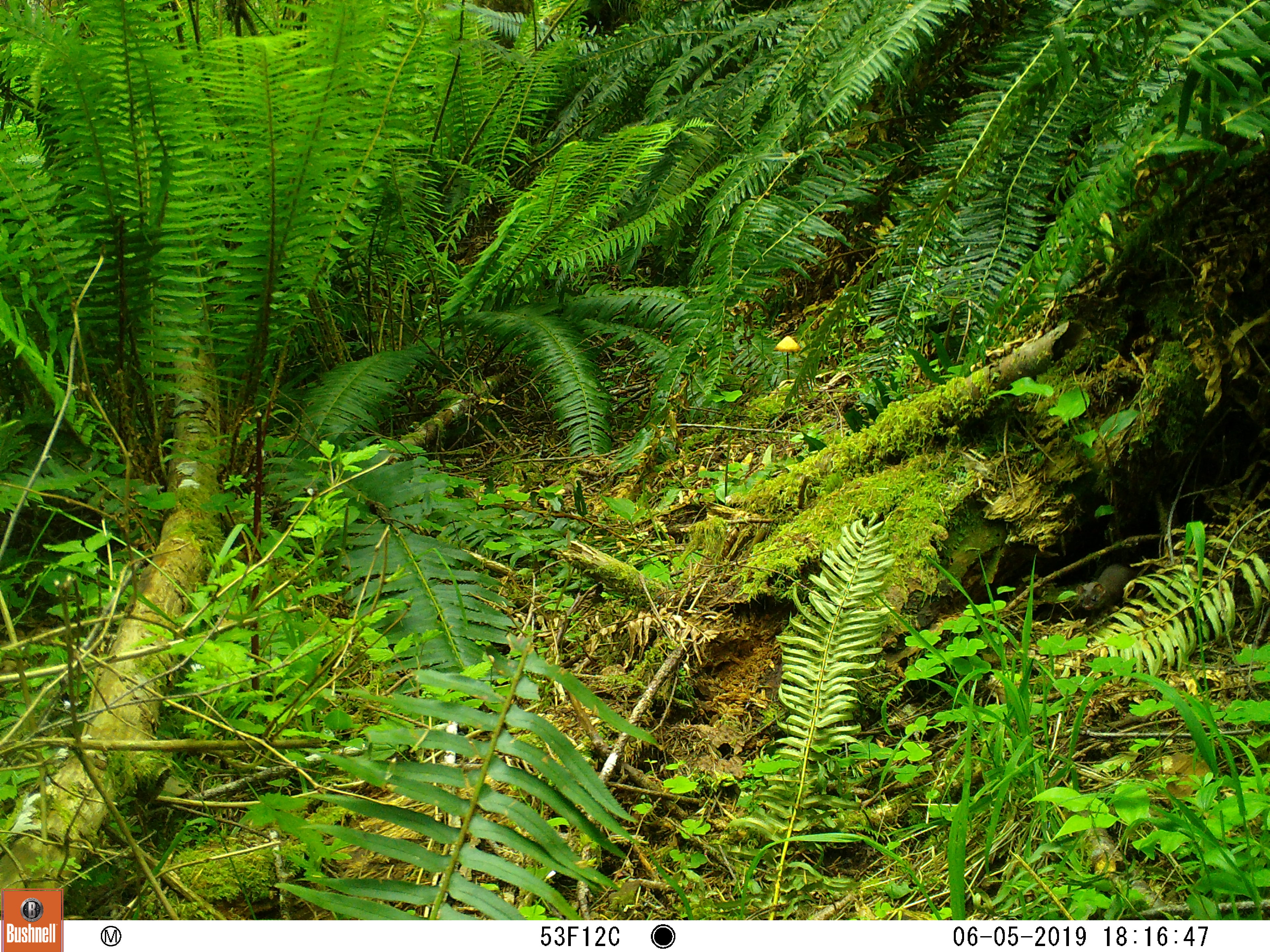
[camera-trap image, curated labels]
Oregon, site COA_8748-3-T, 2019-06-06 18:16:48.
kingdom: Animalia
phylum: Chordata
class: Mammalia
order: Carnivora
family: Mustelidae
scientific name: Mustelidae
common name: weasel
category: weasel family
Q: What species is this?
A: Weasel family (weasel) (Mustelidae).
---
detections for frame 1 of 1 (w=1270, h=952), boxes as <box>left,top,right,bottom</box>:
weasel family: <box>1072,559,1139,619</box>